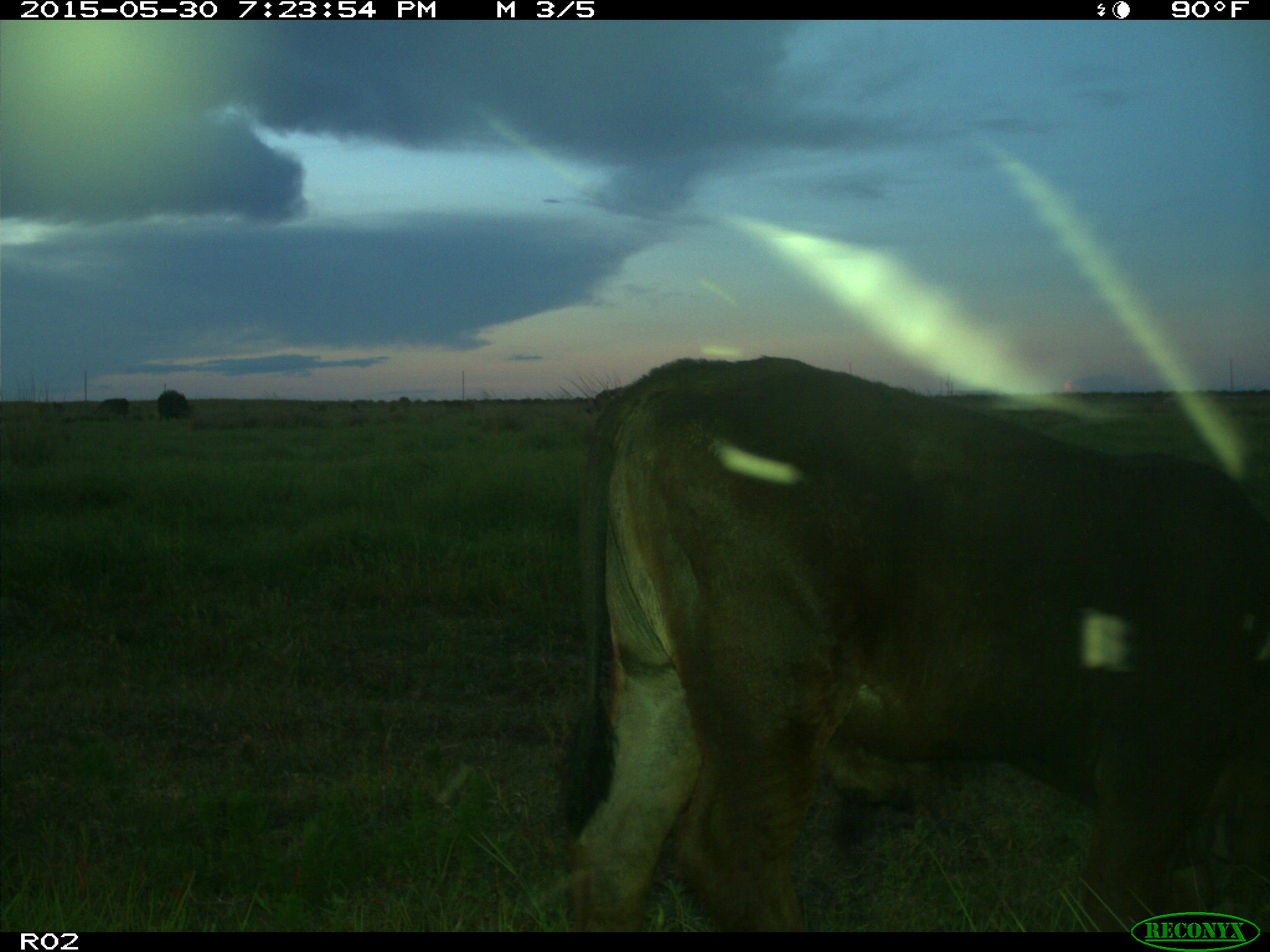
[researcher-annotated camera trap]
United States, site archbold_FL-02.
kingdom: Animalia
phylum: Chordata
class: Mammalia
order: Artiodactyla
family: Bovidae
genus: Bos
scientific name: Bos taurus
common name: domestic cow